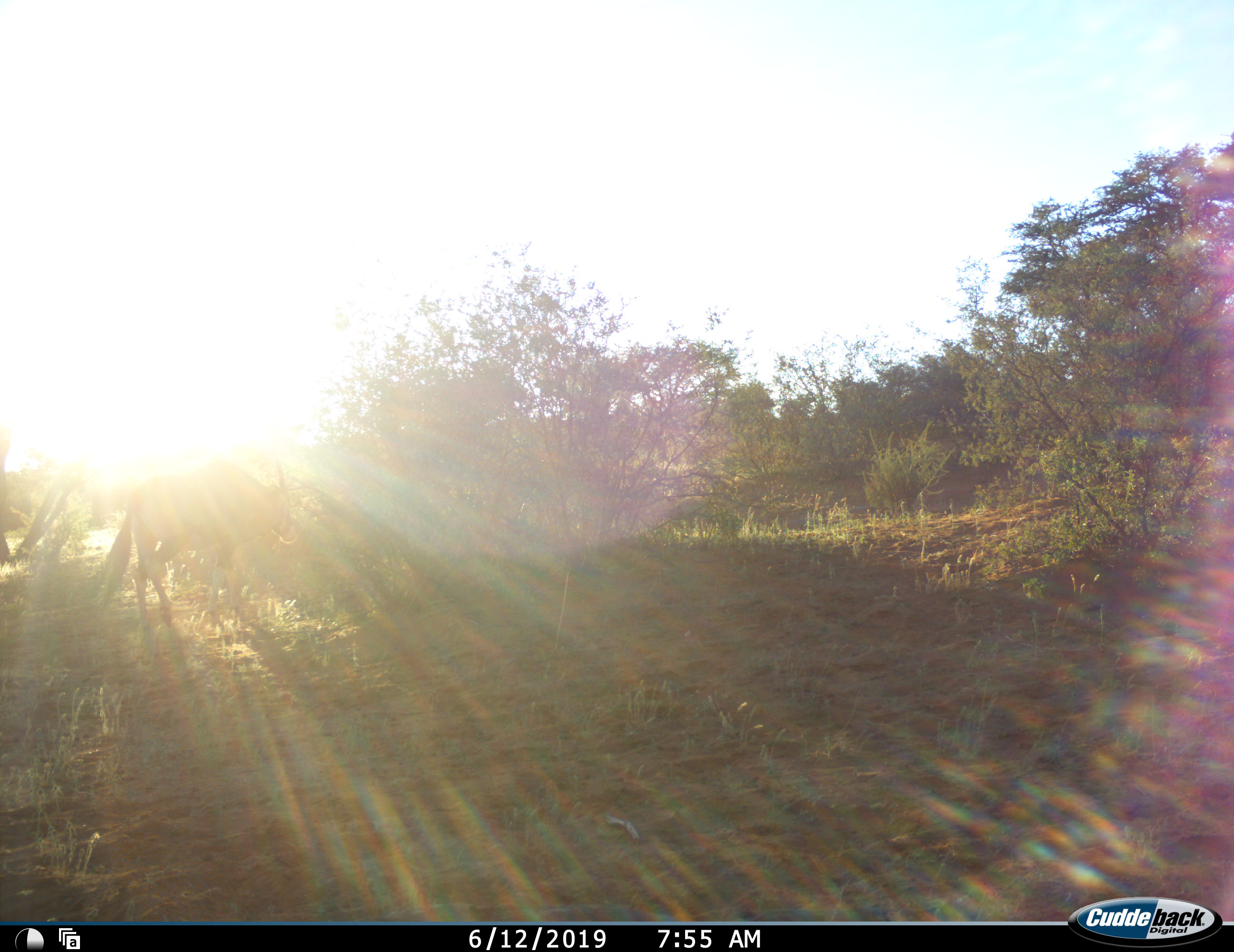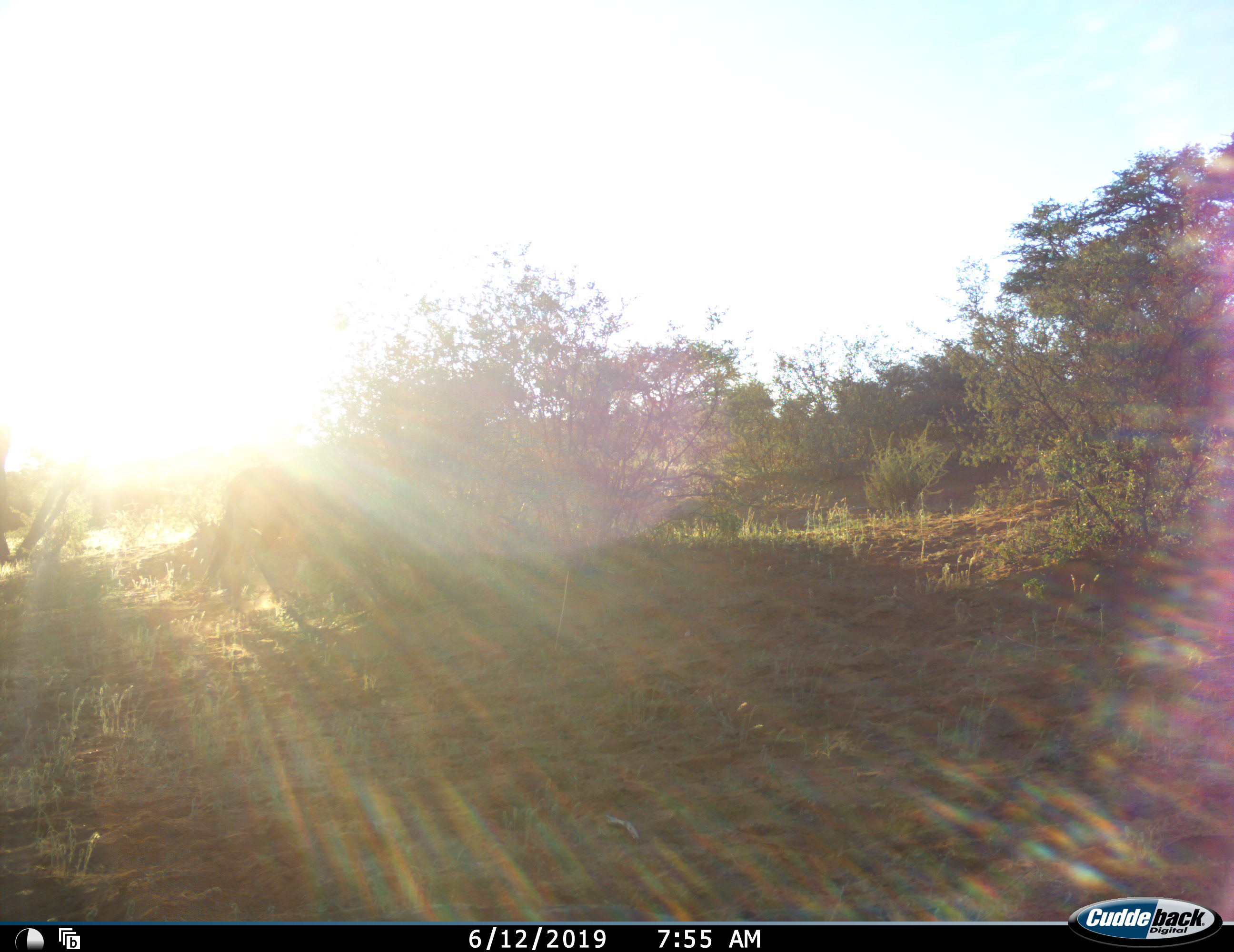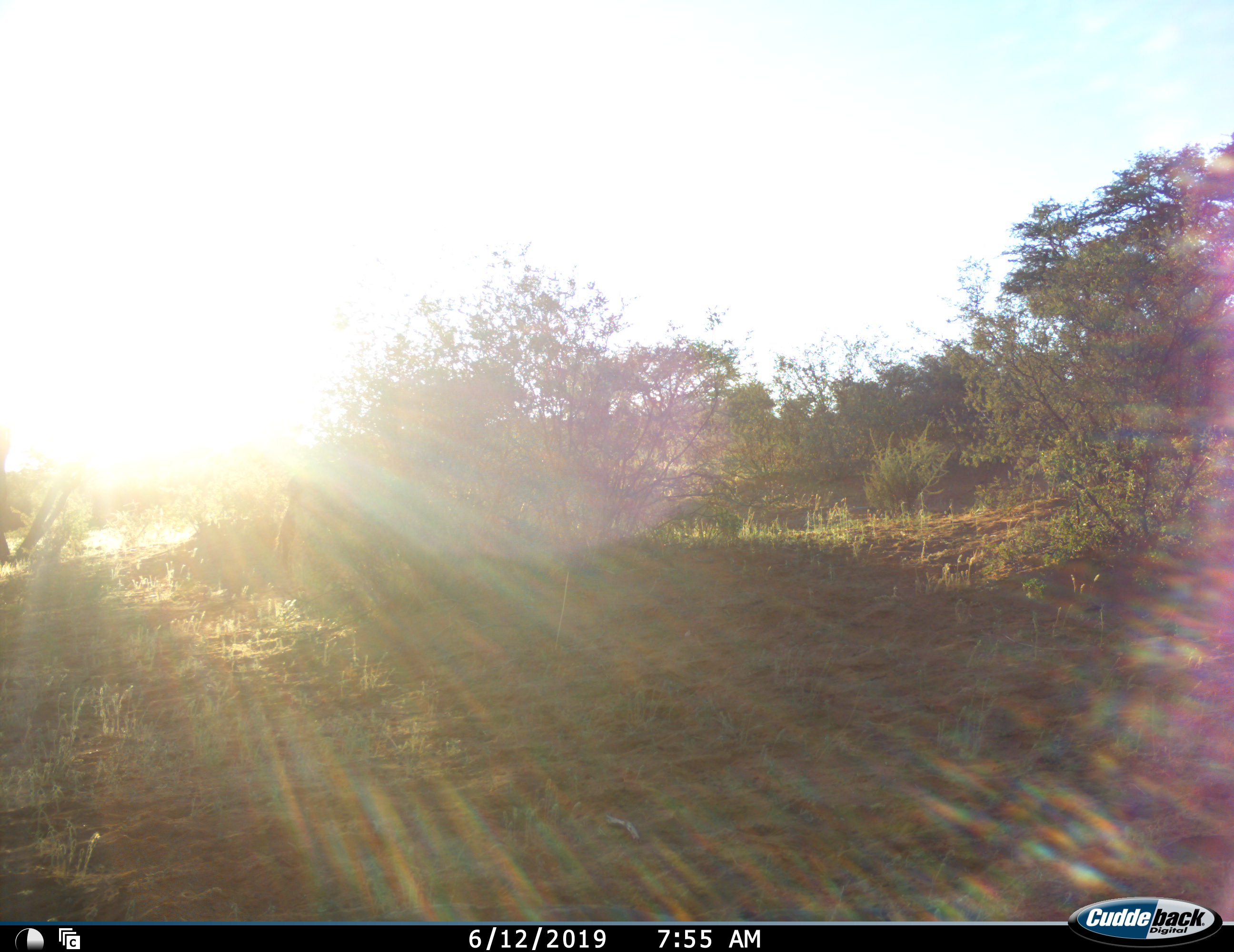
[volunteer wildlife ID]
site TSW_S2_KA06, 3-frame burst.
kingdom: Animalia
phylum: Chordata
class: Mammalia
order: Artiodactyla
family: Bovidae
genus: Oryx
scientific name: Oryx gazella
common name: gemsbok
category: oryx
Oryx (gemsbok) (Oryx gazella), count 1. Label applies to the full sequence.